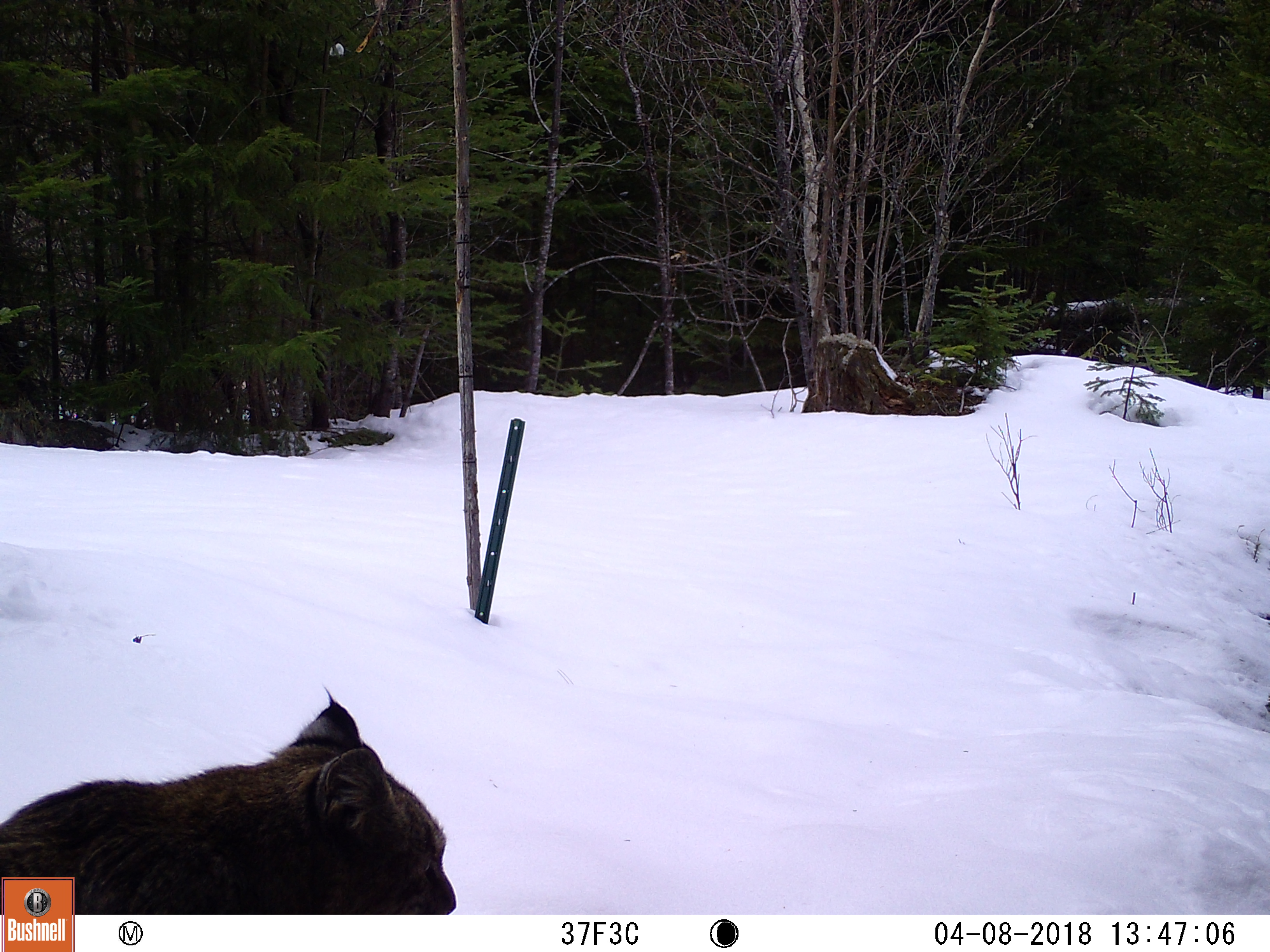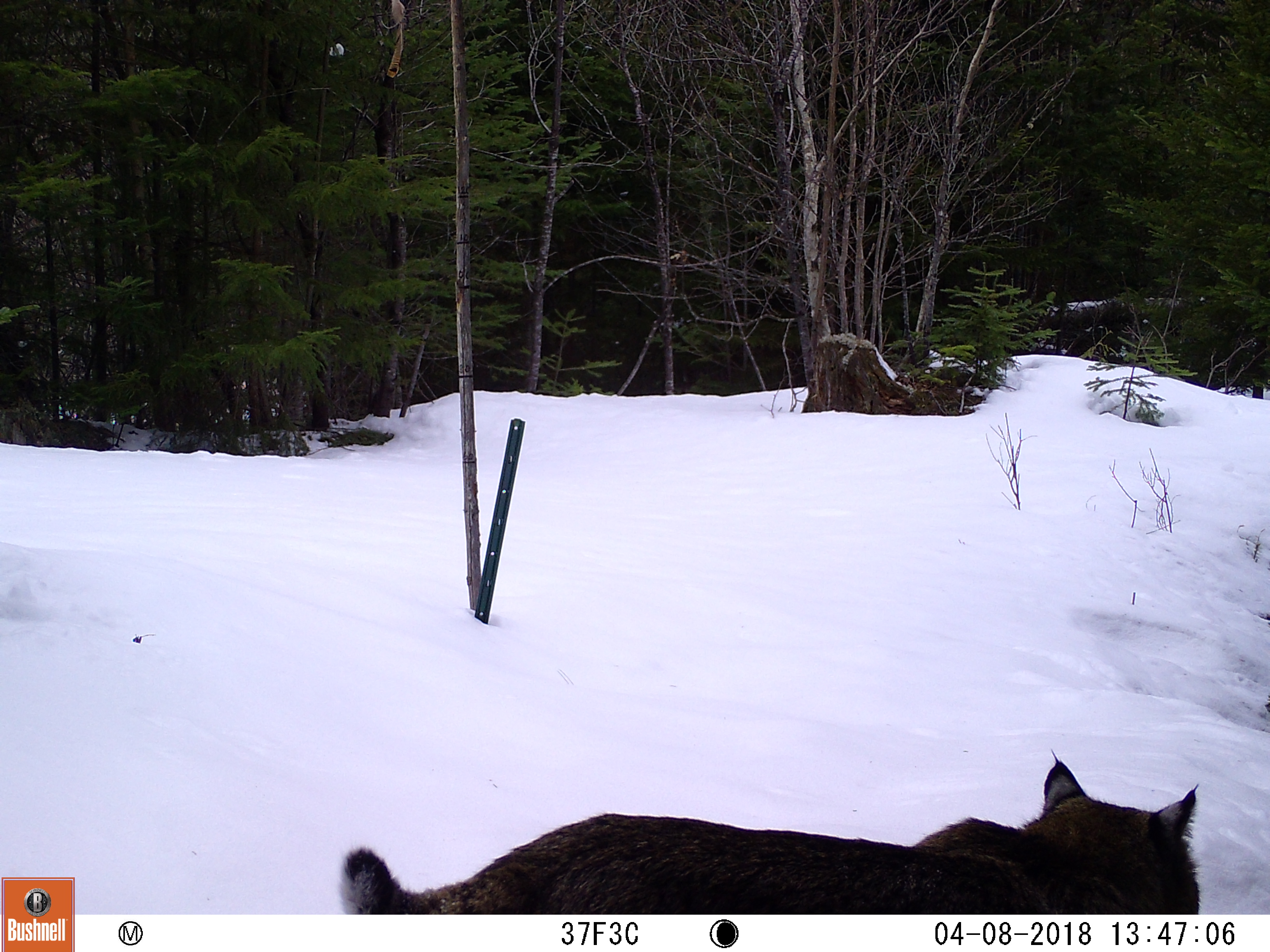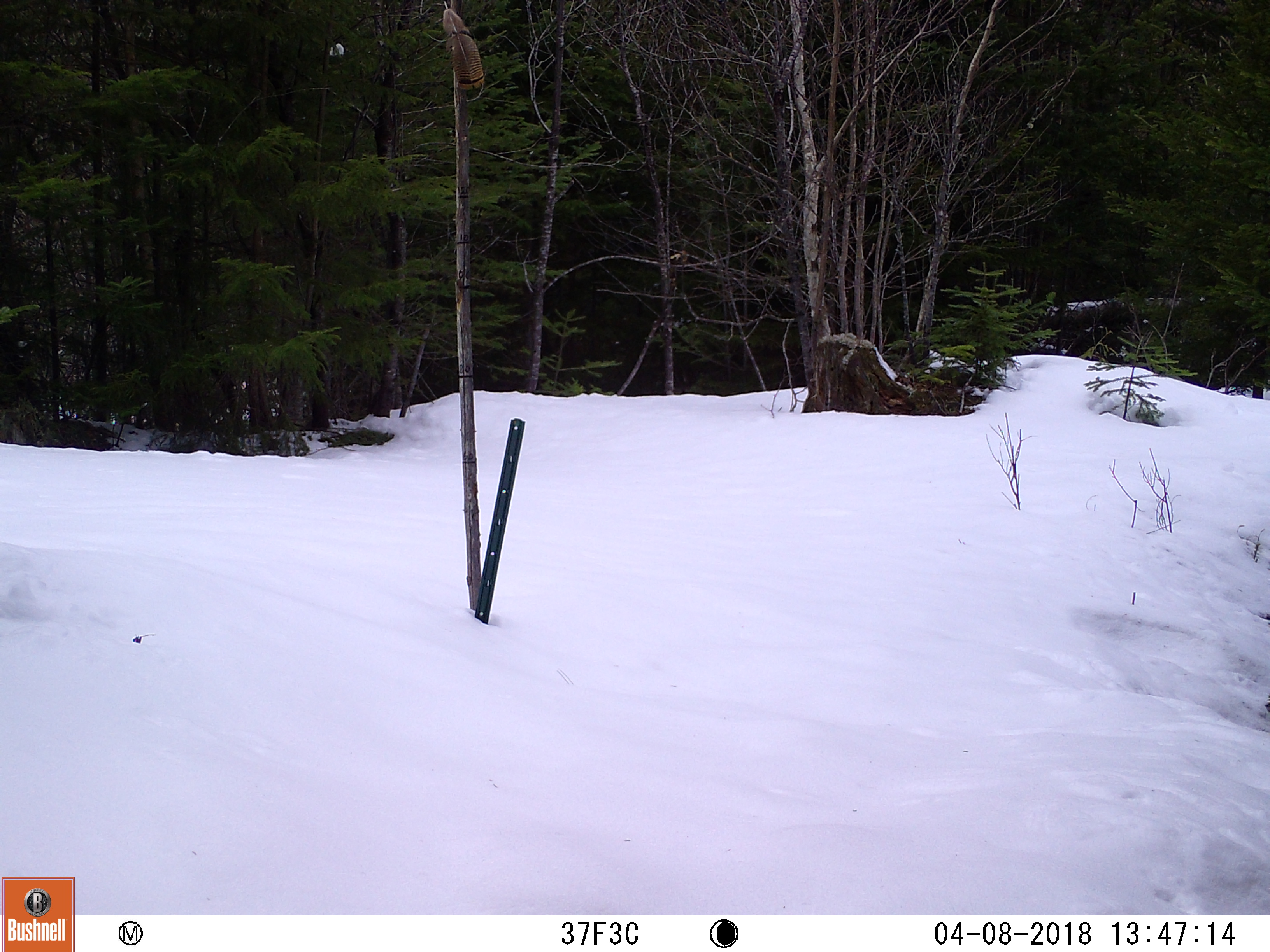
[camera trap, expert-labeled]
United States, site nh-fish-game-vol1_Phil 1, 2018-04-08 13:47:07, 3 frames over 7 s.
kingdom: Animalia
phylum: Chordata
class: Mammalia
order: Carnivora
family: Felidae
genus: Lynx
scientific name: Lynx rufus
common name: bobcat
Bobcat (Lynx rufus).